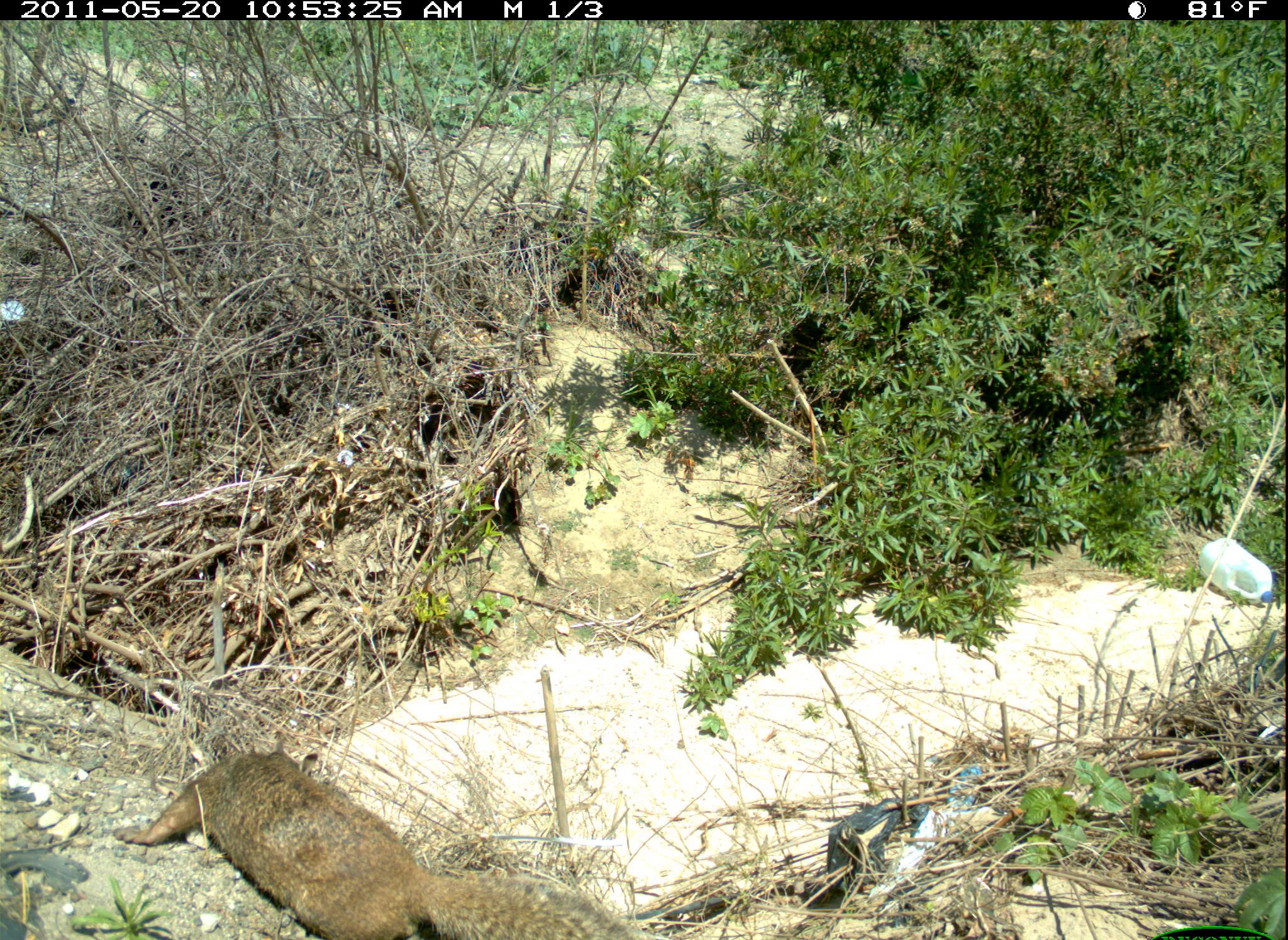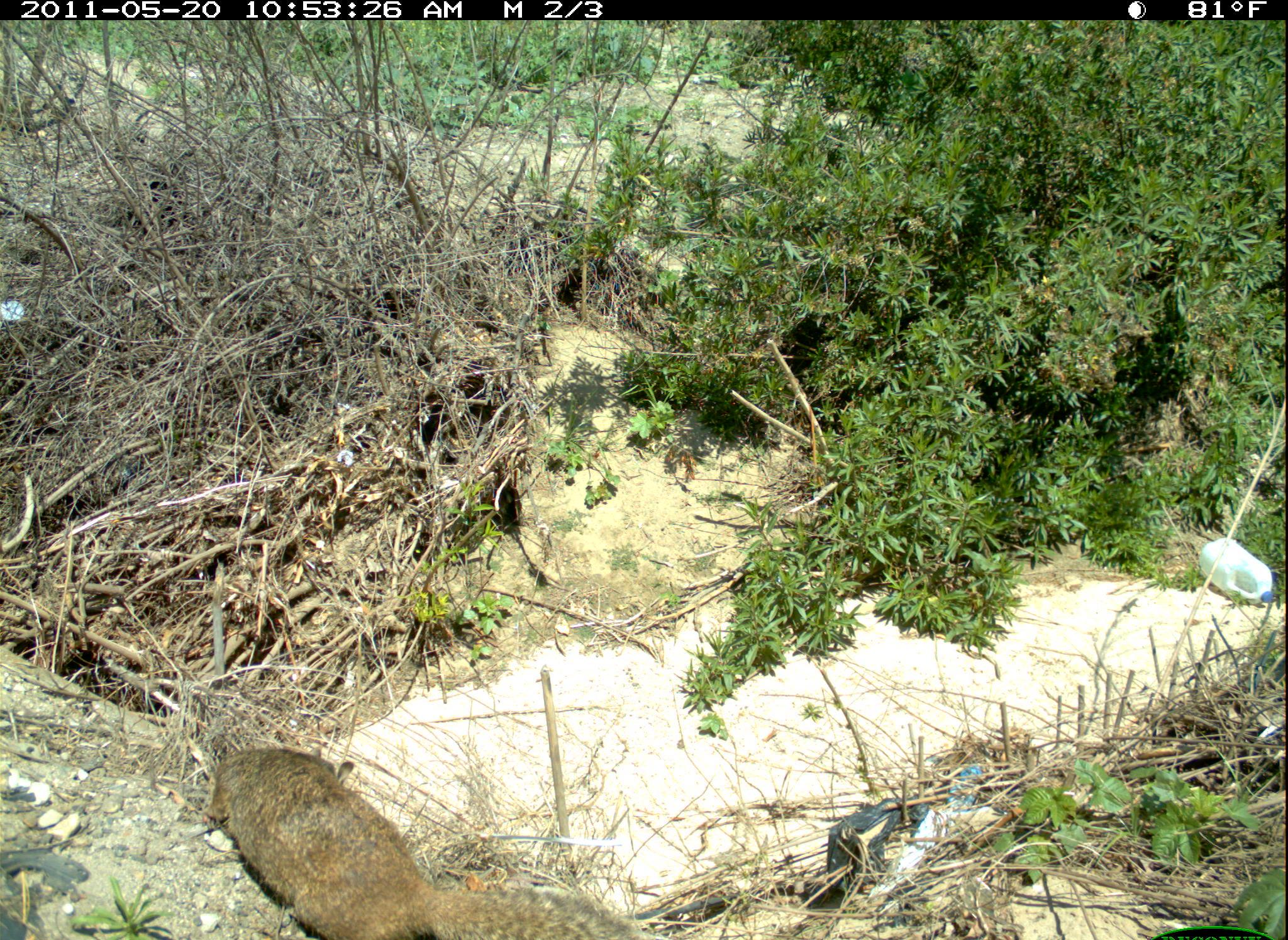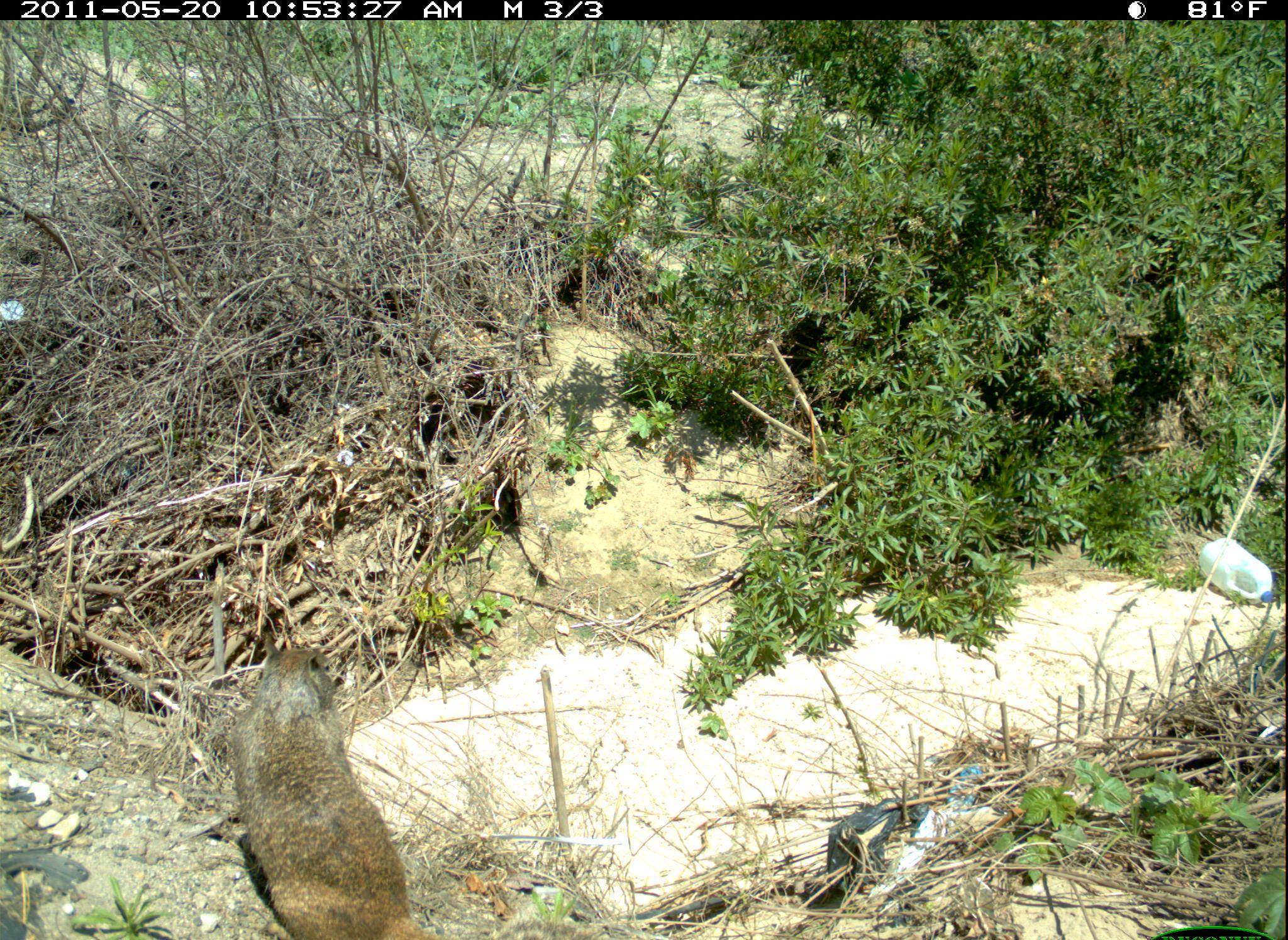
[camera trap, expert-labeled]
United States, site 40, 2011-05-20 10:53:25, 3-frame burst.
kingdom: Animalia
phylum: Chordata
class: Mammalia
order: Rodentia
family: Sciuridae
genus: Sciurus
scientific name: Sciurus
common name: squirrel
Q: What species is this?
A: Squirrel (Sciurus).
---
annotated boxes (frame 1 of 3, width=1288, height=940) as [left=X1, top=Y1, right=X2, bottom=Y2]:
squirrel: [left=130, top=725, right=654, bottom=940]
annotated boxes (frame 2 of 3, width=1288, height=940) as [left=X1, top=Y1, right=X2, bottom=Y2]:
squirrel: [left=203, top=741, right=667, bottom=940]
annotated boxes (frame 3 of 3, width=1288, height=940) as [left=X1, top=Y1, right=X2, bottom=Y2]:
squirrel: [left=224, top=635, right=480, bottom=940]